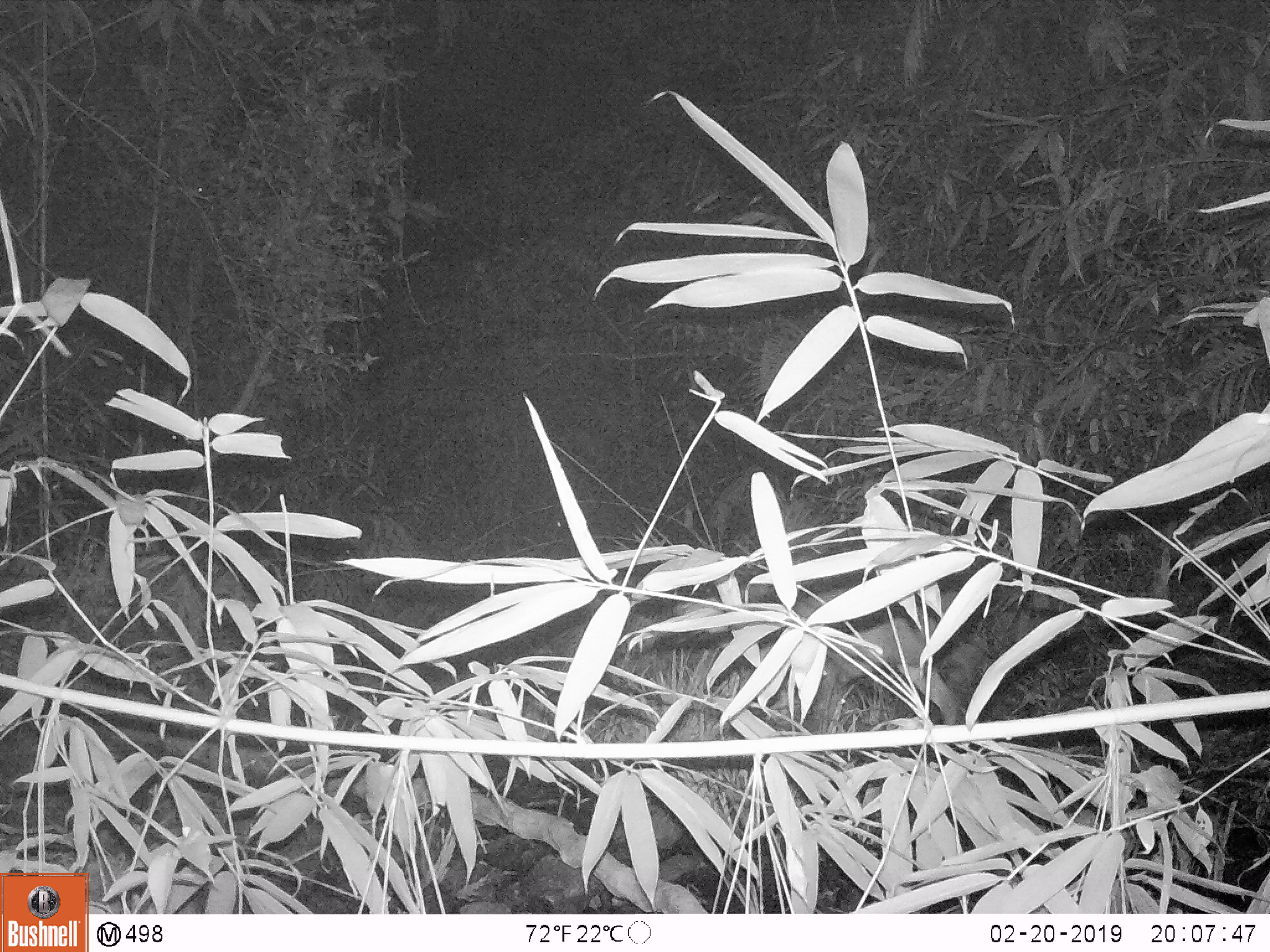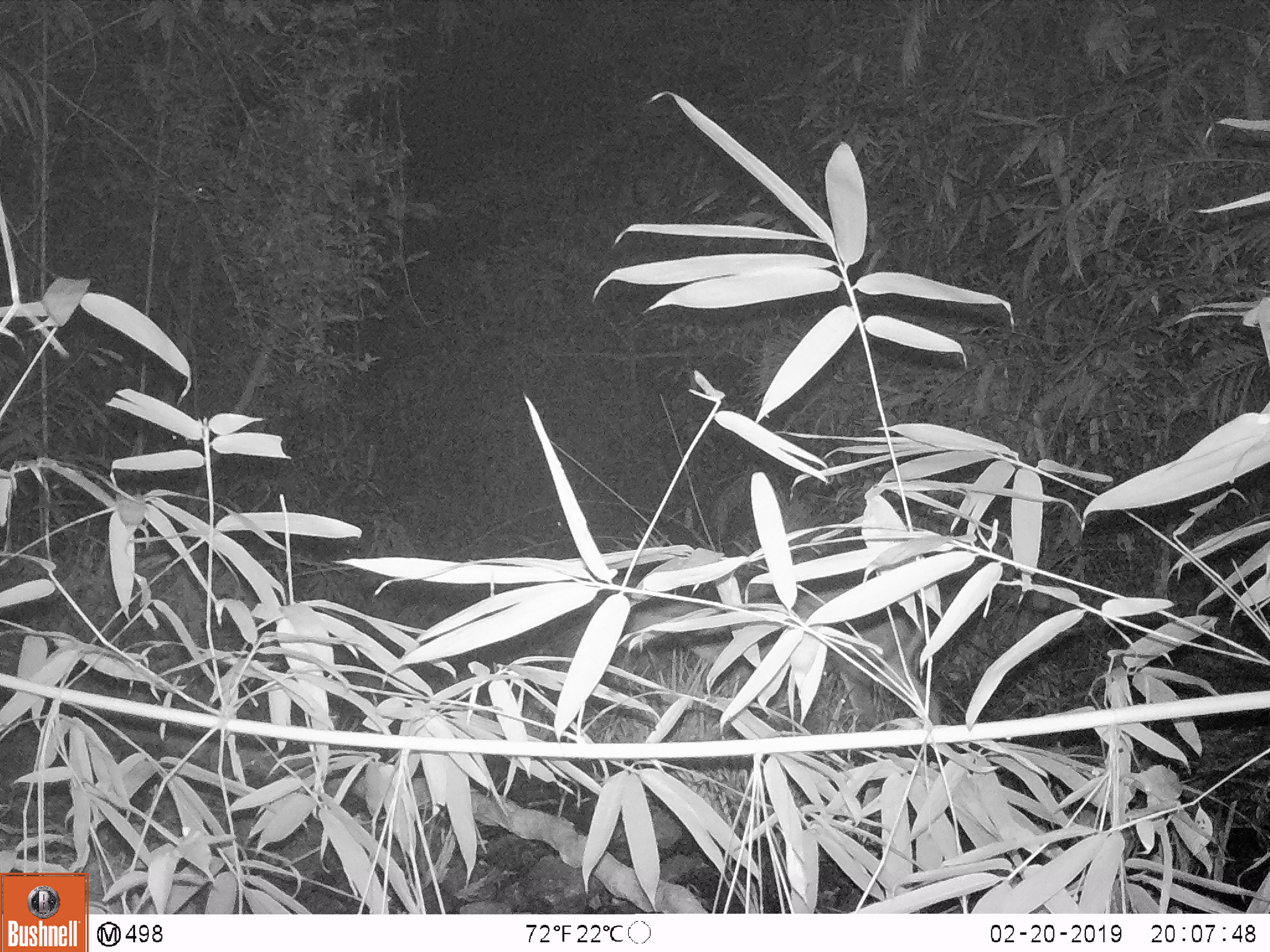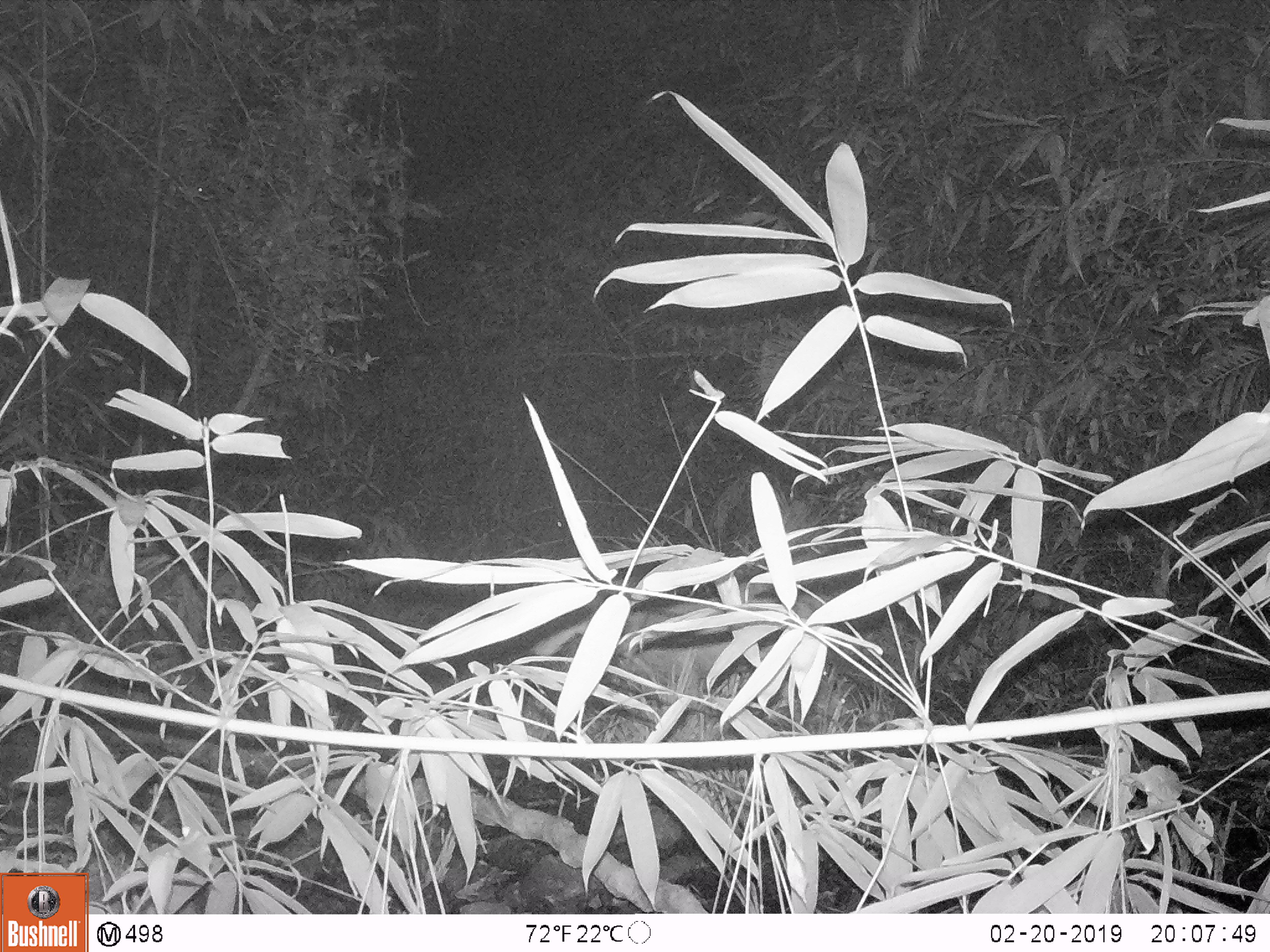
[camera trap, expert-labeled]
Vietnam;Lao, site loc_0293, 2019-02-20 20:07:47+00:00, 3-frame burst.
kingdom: Animalia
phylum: Chordata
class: Mammalia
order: Artiodactyla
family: Cervidae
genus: Muntiacus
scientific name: Muntiacus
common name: muntjacs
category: unidentified muntjac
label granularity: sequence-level